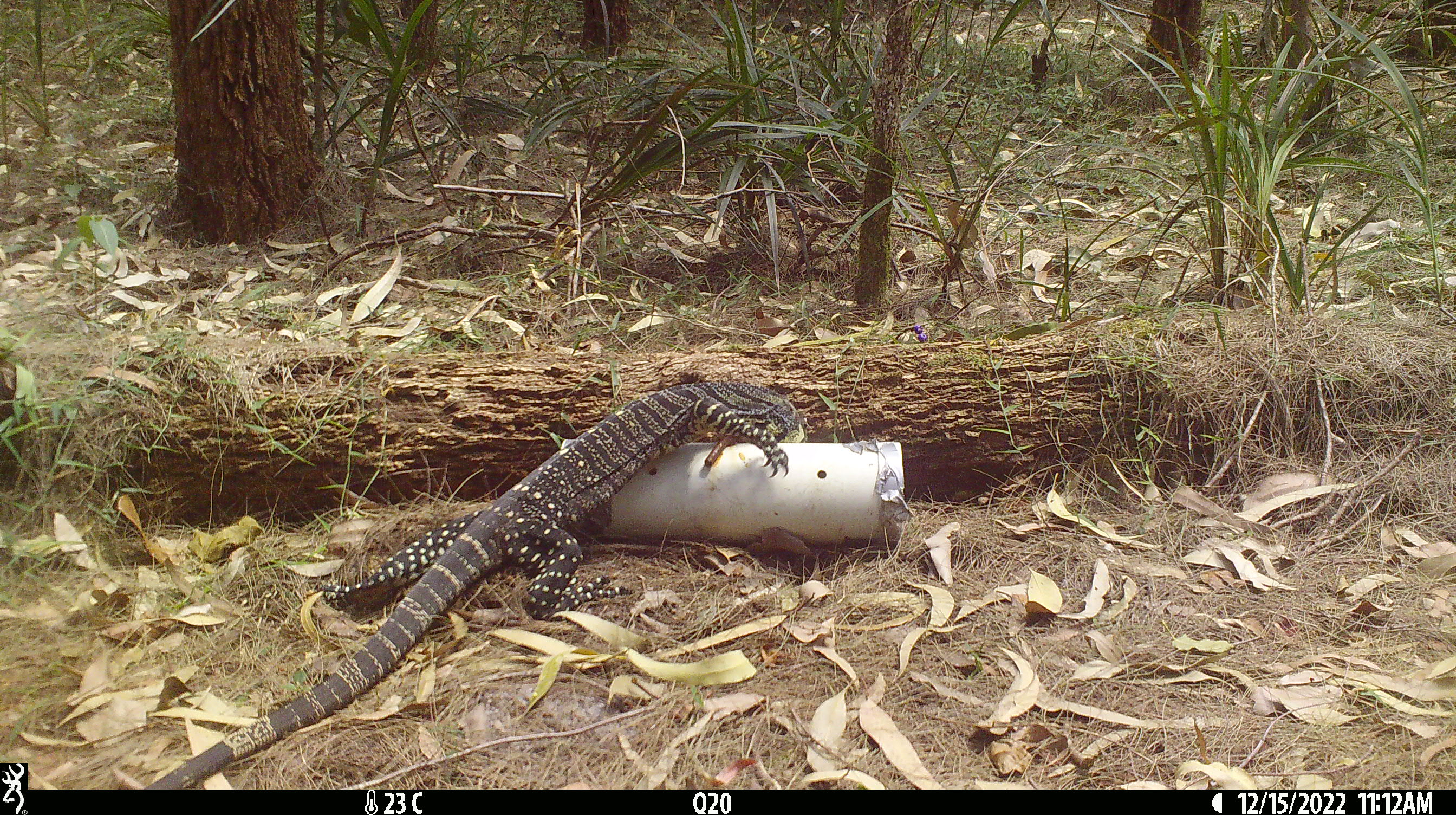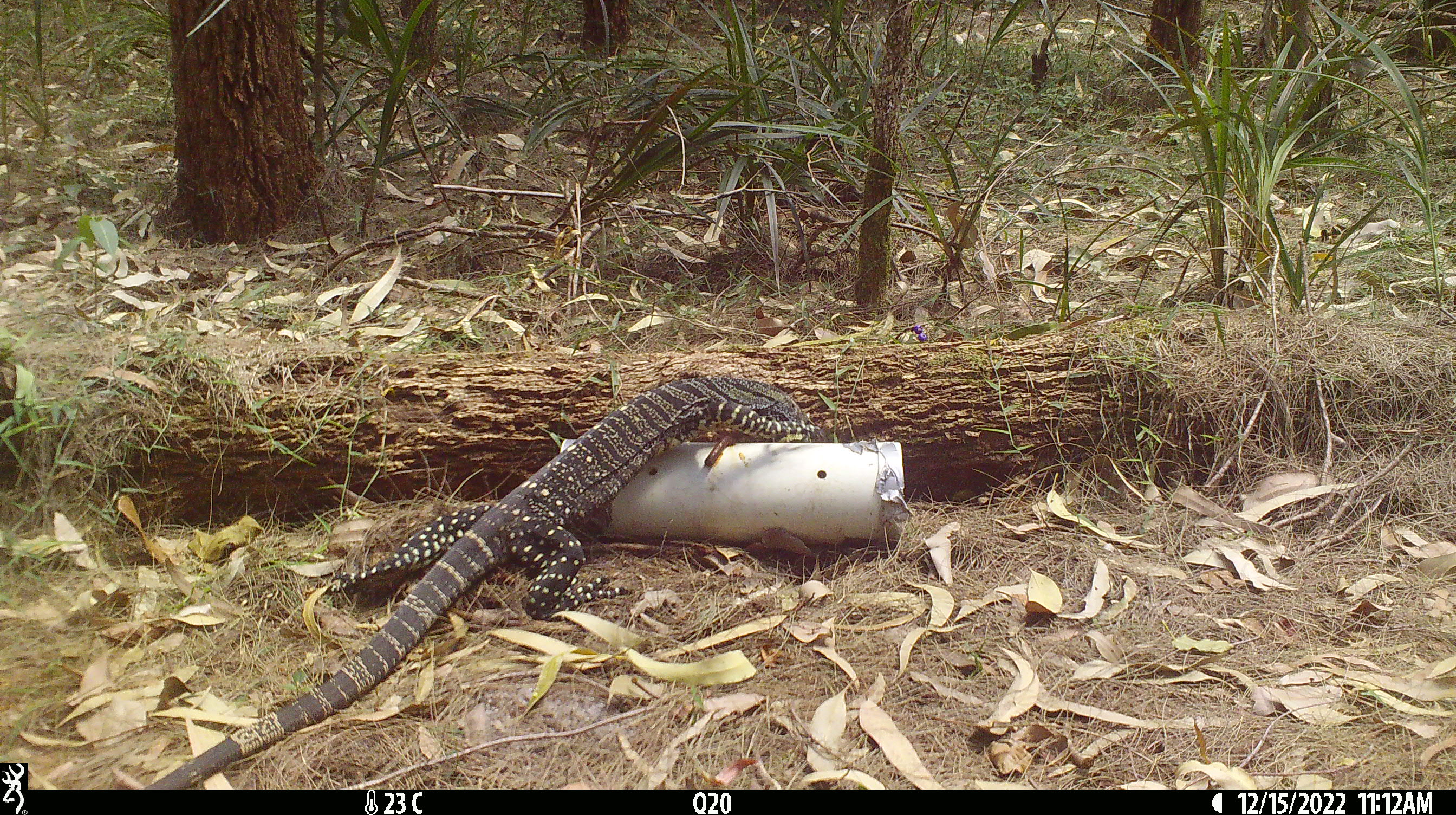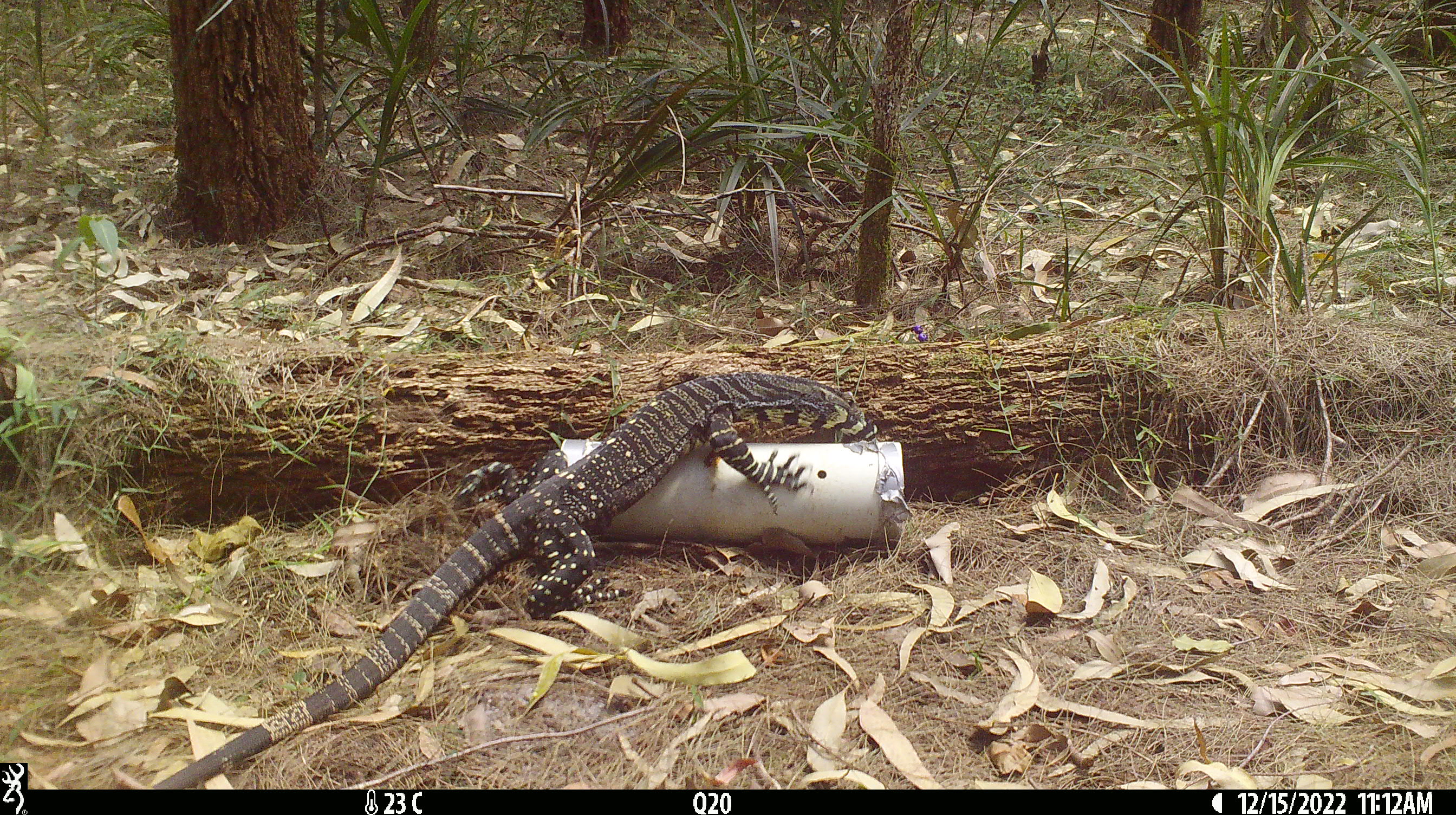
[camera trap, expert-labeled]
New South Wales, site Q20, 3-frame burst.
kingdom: Animalia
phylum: Chordata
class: Reptilia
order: Squamata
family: Varanidae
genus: Varanus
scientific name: Varanus varius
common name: lace monitor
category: goanna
Goanna (lace monitor) (Varanus varius).